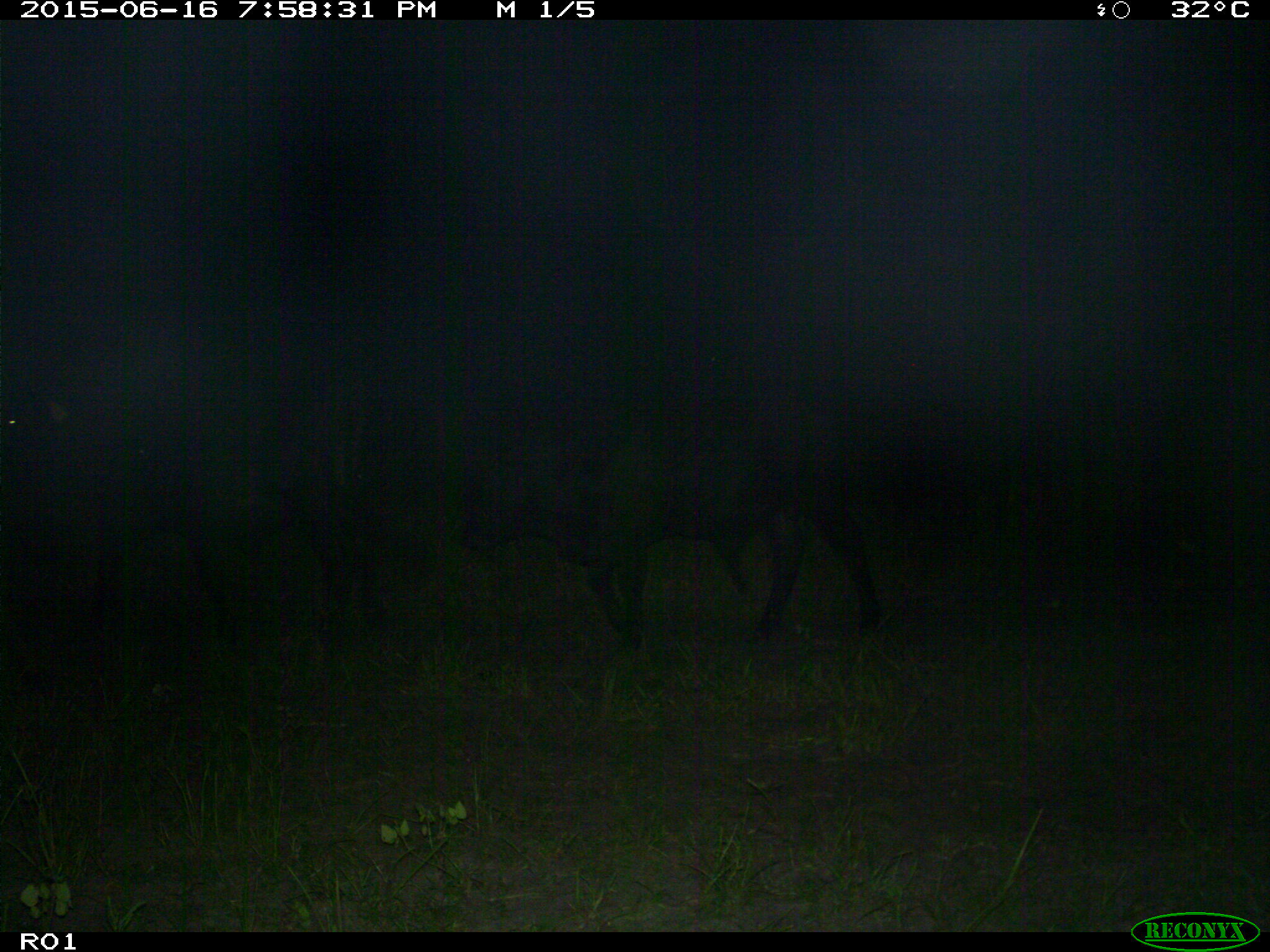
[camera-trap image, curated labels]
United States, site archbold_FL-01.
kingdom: Animalia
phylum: Chordata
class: Mammalia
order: Artiodactyla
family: Bovidae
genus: Bos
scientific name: Bos taurus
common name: domestic cow